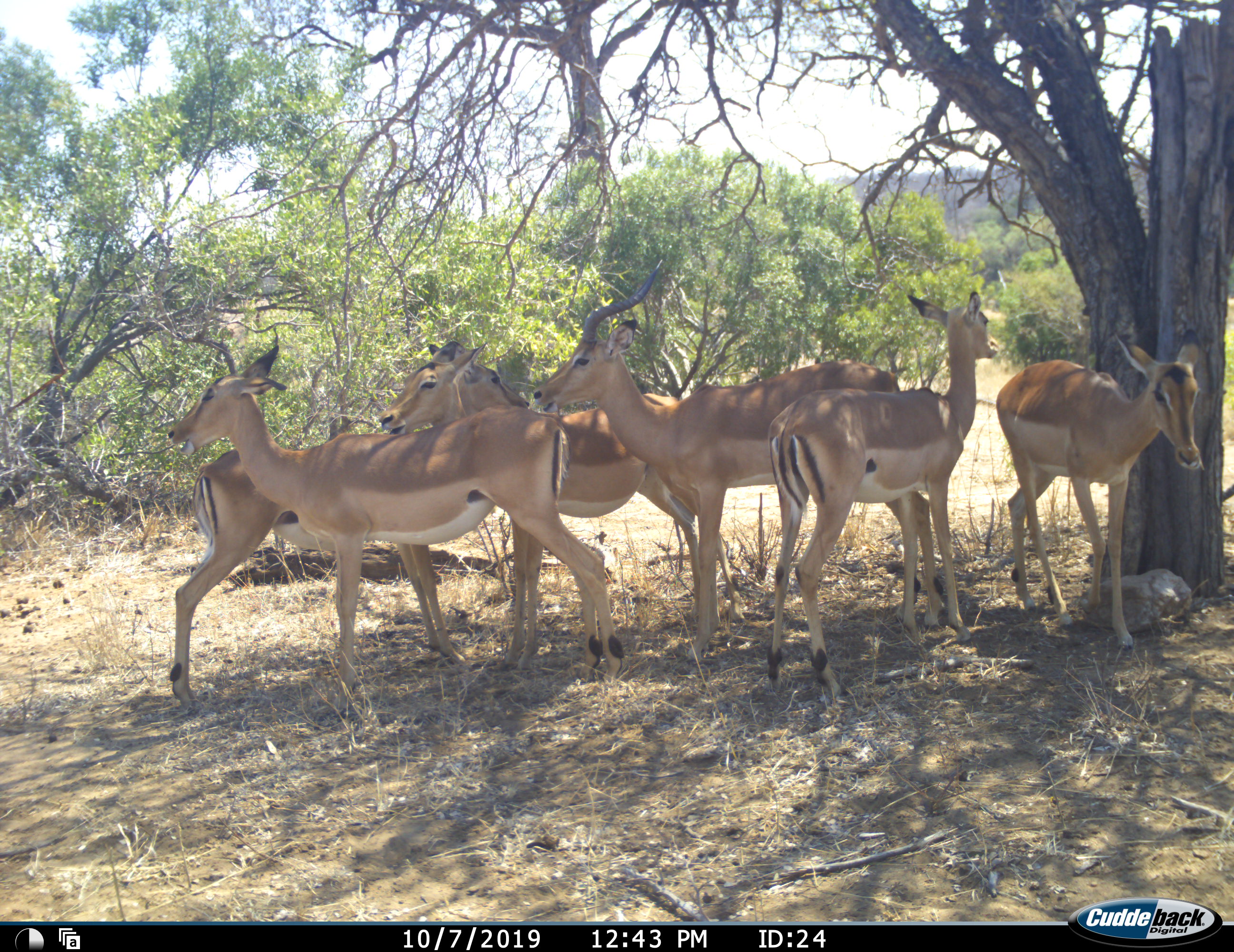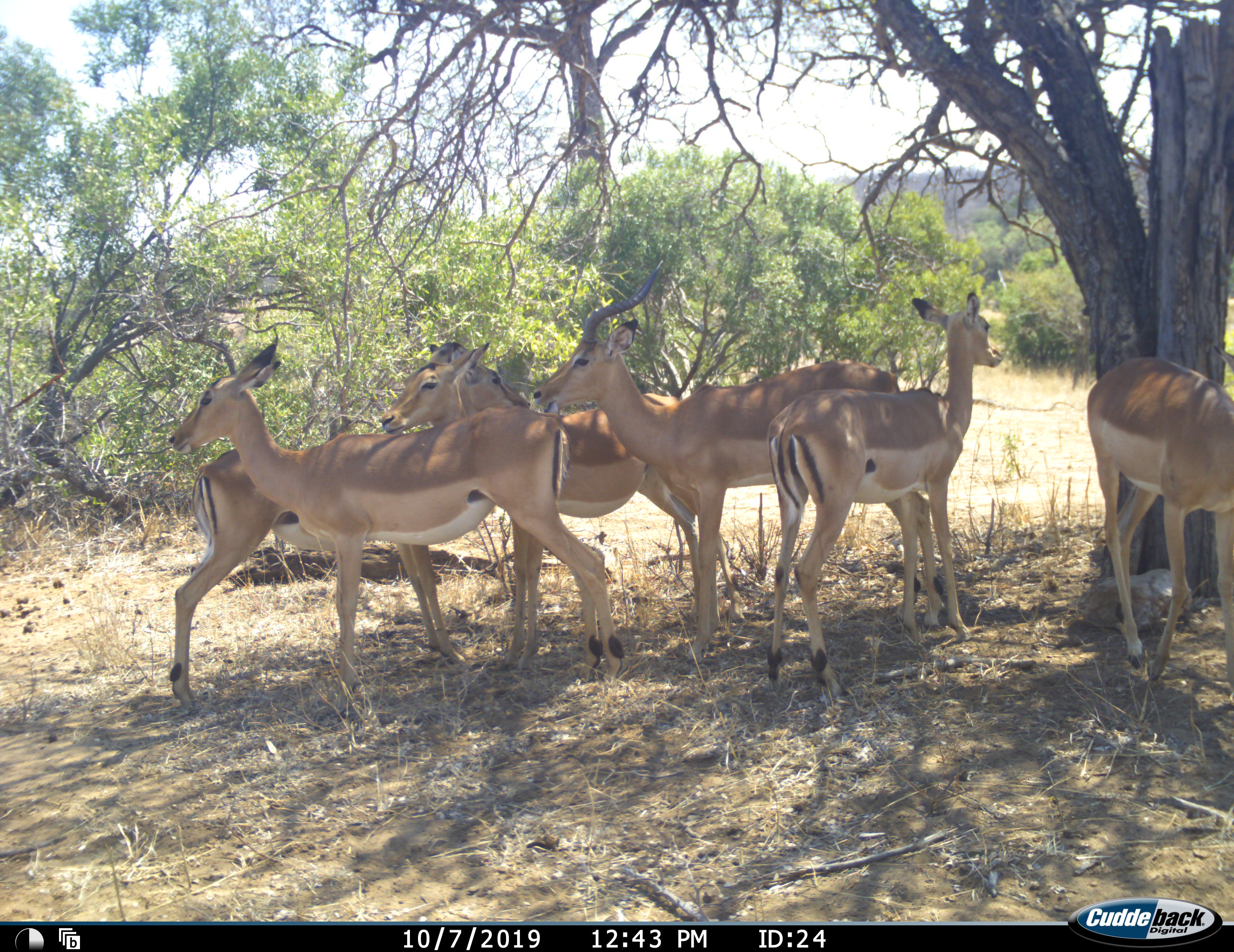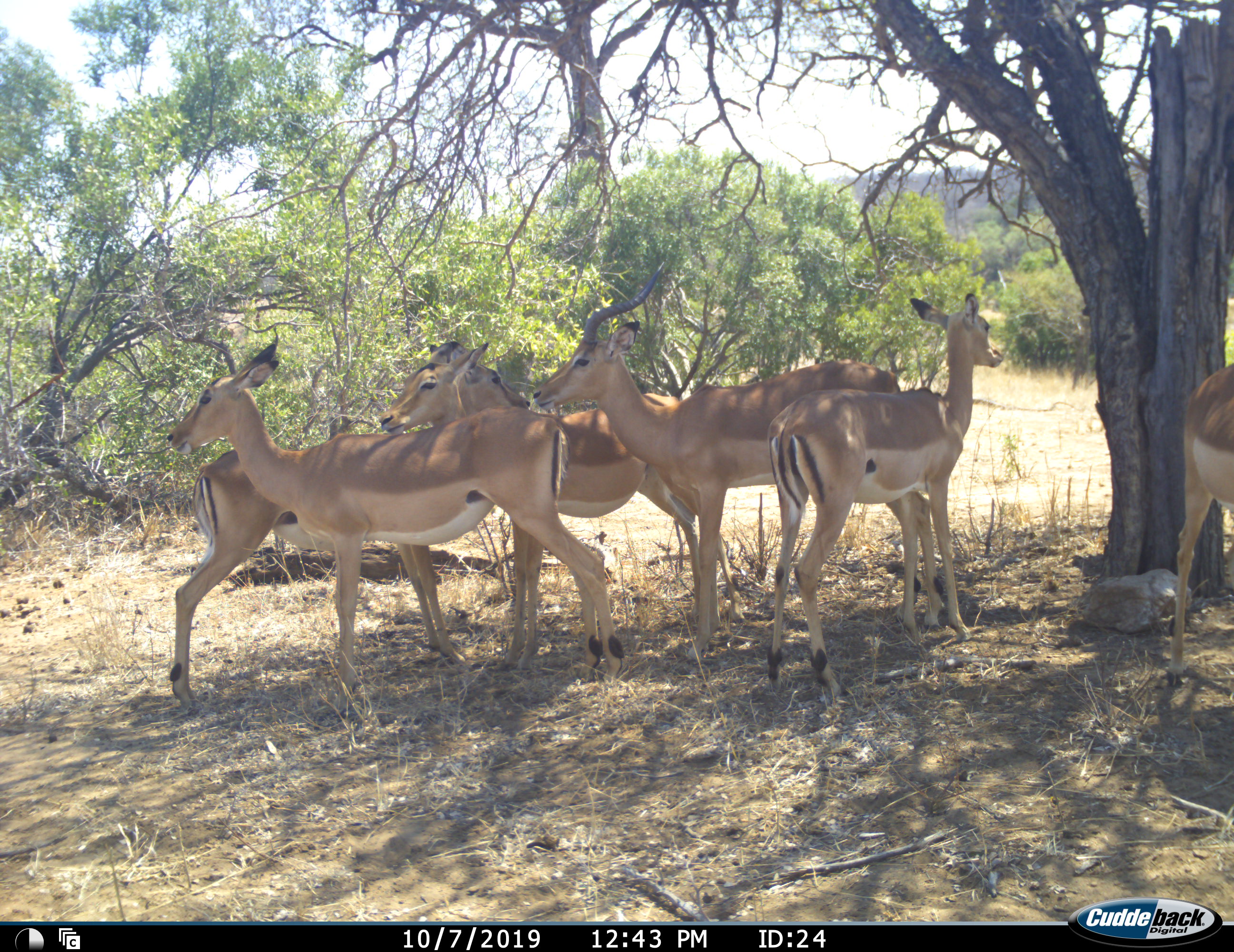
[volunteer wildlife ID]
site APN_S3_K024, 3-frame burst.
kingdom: Animalia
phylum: Chordata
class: Mammalia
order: Artiodactyla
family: Bovidae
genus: Aepyceros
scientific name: Aepyceros melampus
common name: impala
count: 6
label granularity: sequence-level